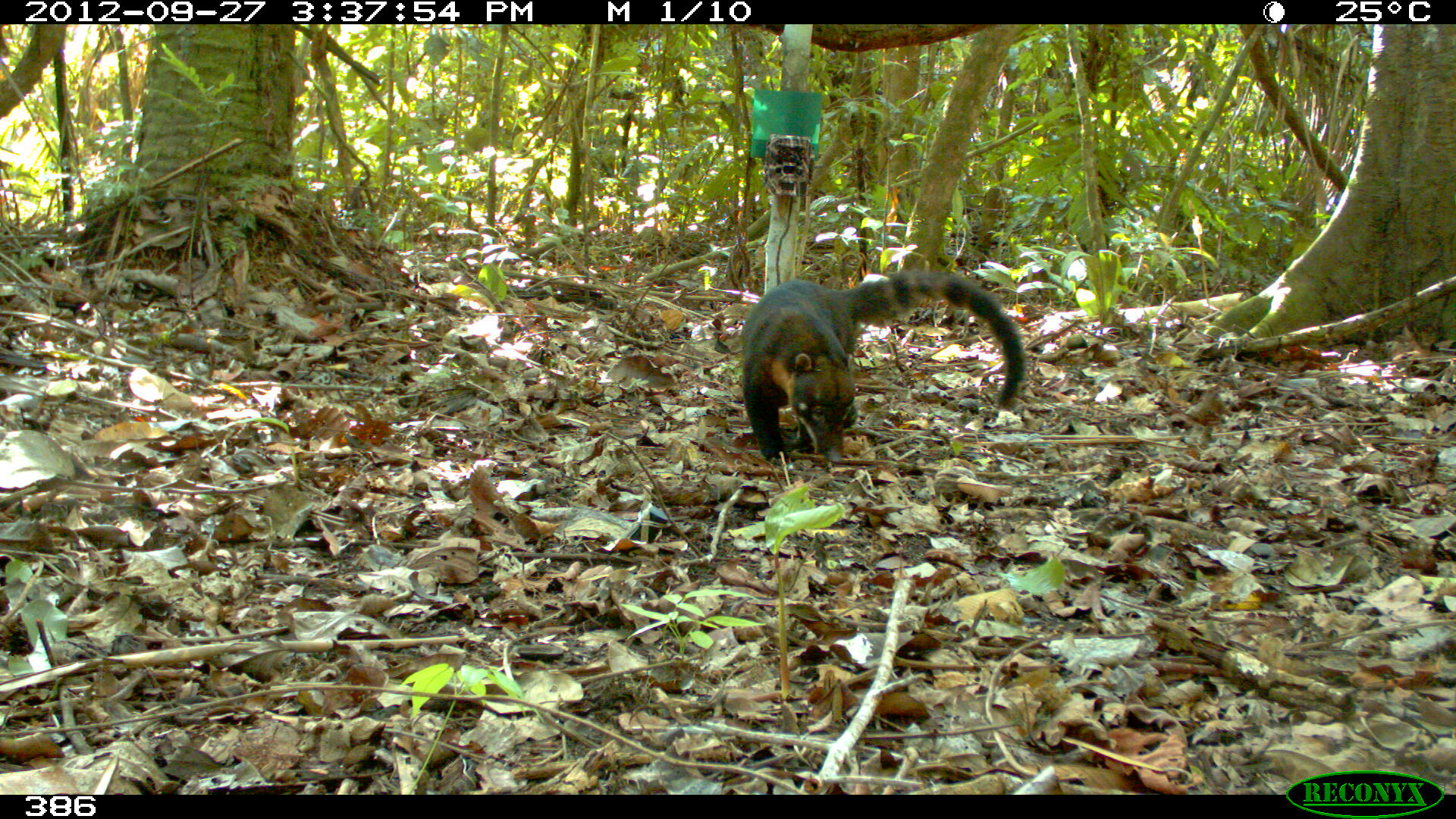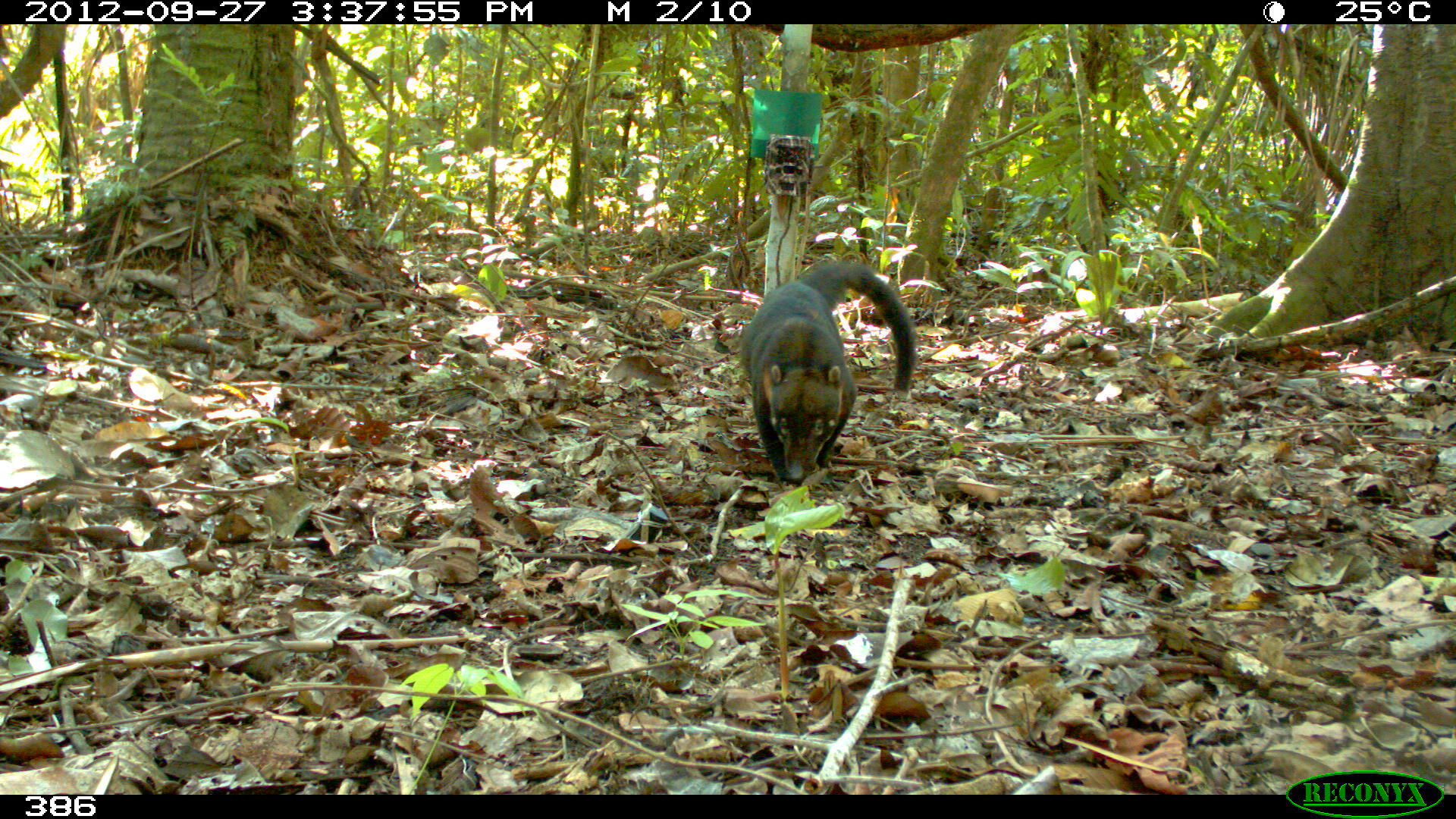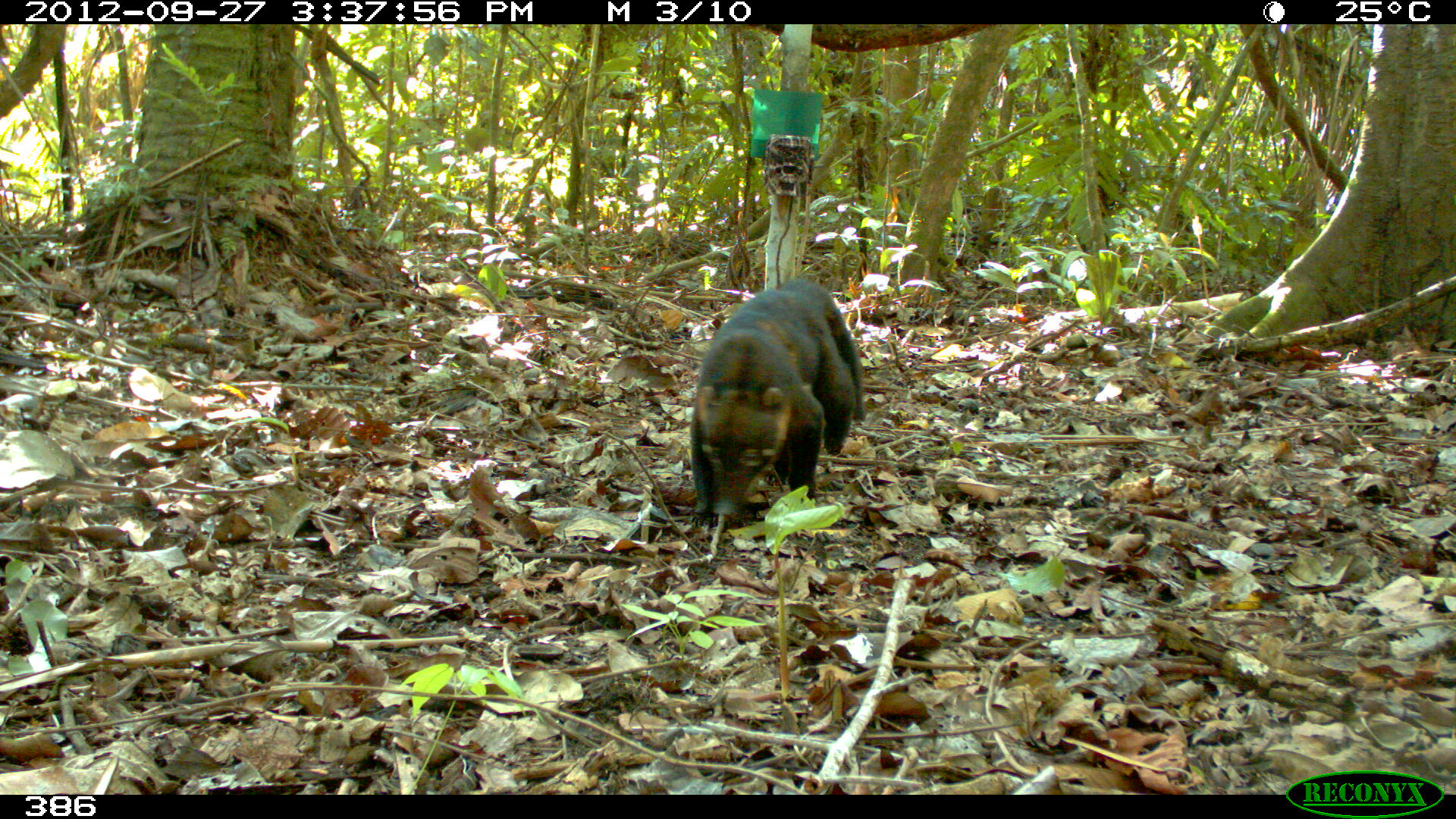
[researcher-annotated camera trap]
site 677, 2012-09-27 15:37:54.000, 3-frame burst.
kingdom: Animalia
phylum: Chordata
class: Mammalia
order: Carnivora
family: Procyonidae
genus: Nasua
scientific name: Nasua nasua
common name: south american coati